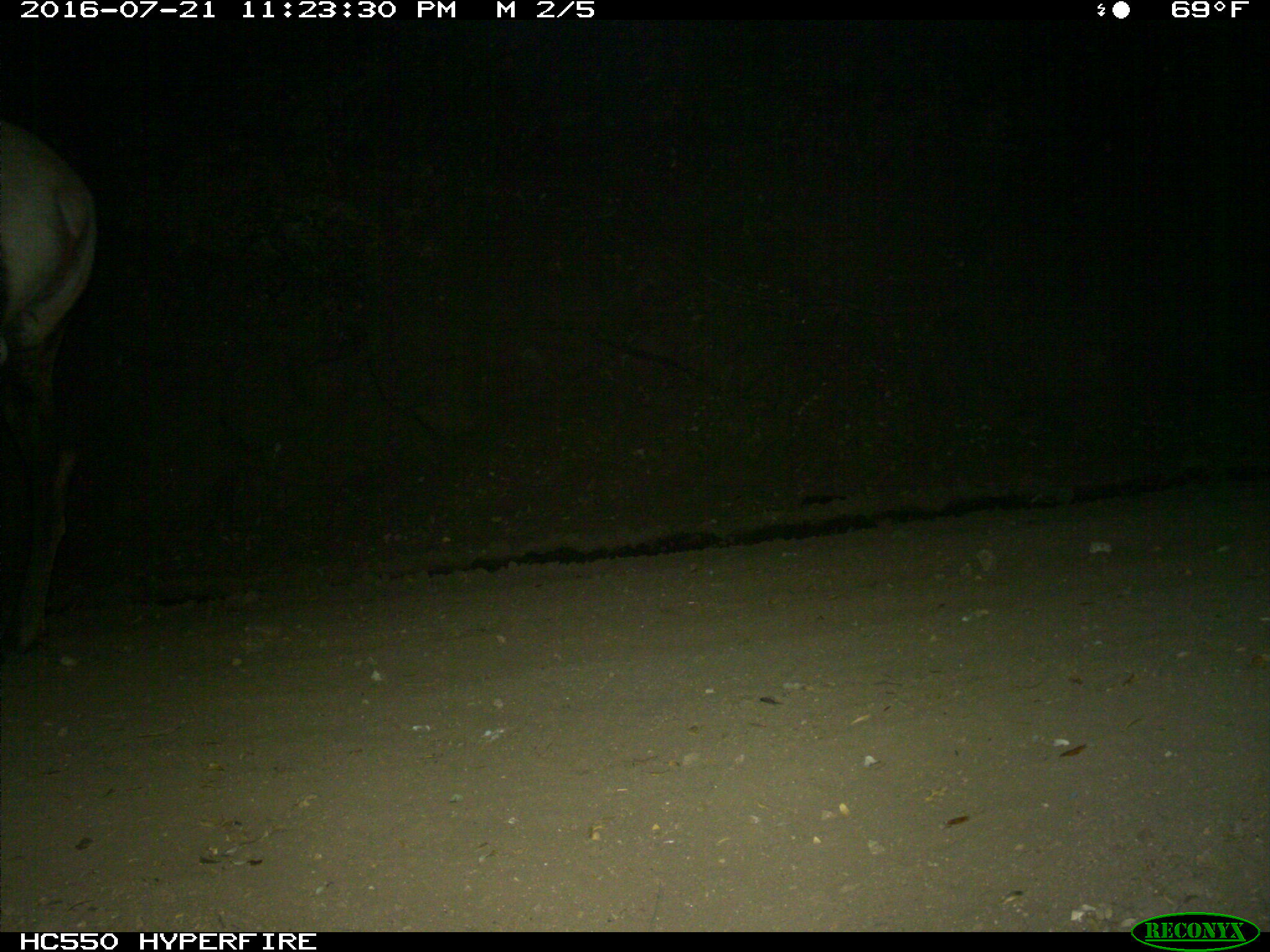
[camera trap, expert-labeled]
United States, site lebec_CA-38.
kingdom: Animalia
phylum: Chordata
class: Mammalia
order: Artiodactyla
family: Cervidae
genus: Cervus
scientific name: Cervus canadensis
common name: elk